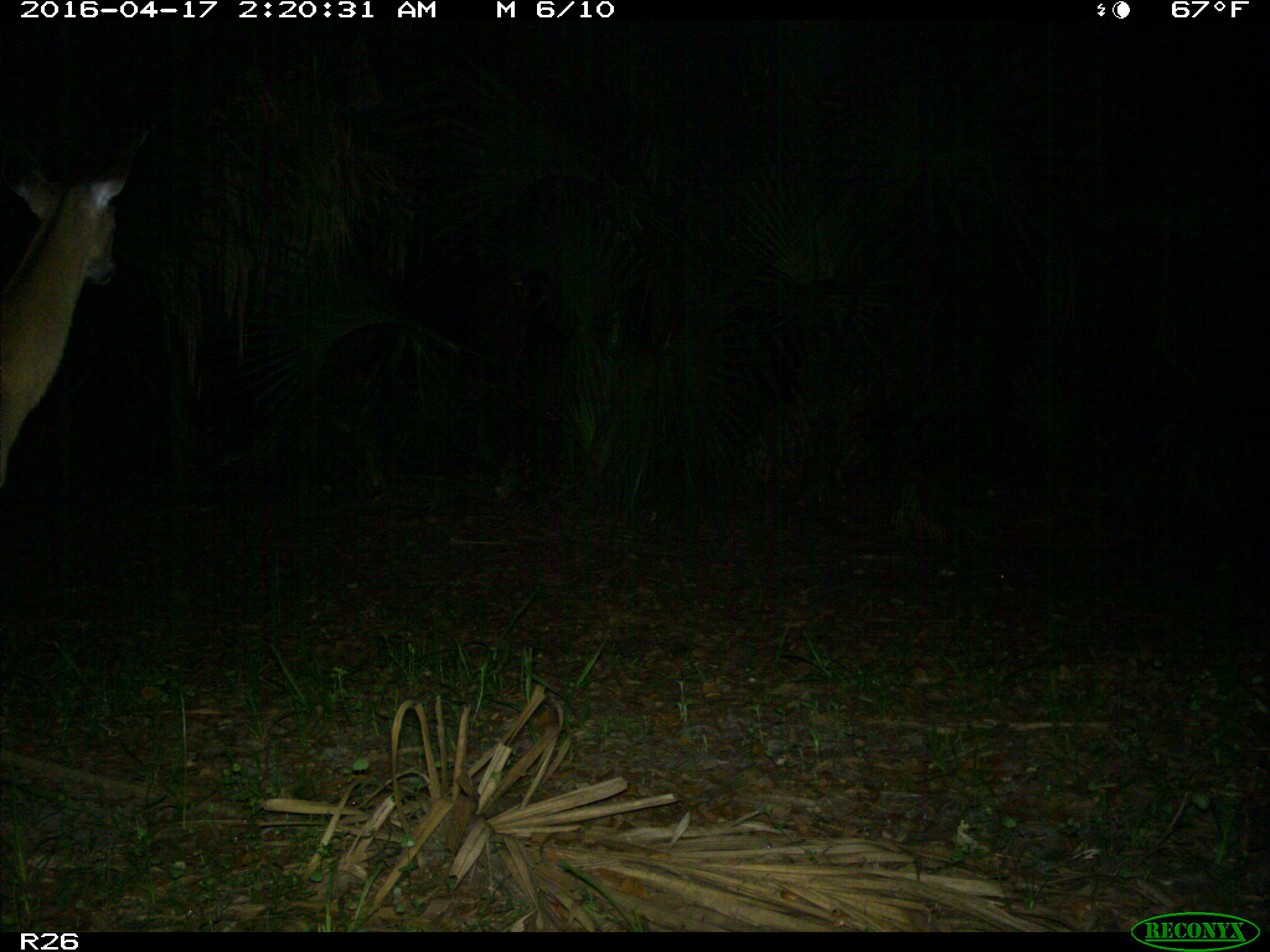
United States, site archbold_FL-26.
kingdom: Animalia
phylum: Chordata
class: Mammalia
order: Artiodactyla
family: Cervidae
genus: Odocoileus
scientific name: Odocoileus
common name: deer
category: unidentified deer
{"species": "unidentified deer (deer) (Odocoileus)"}